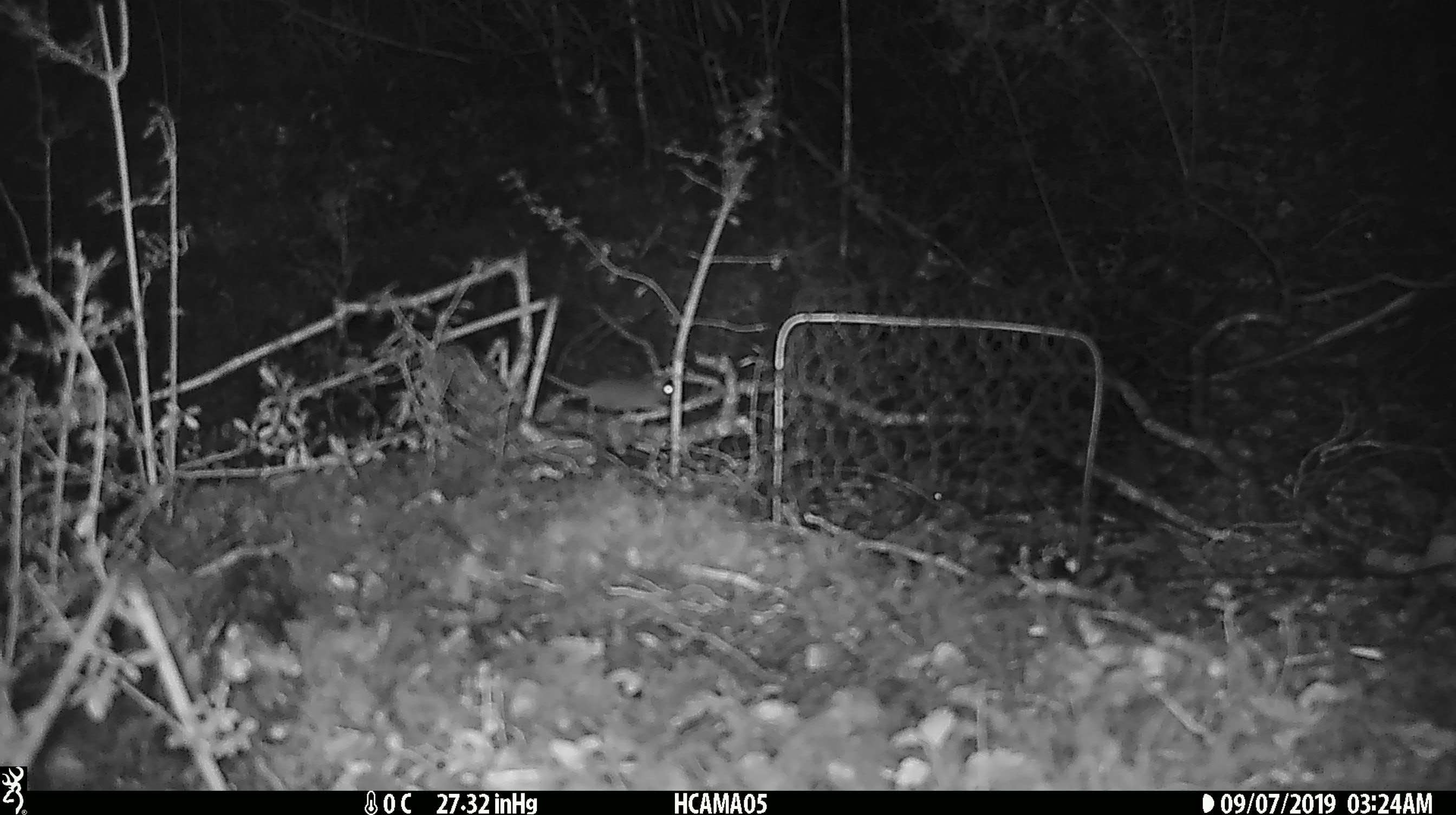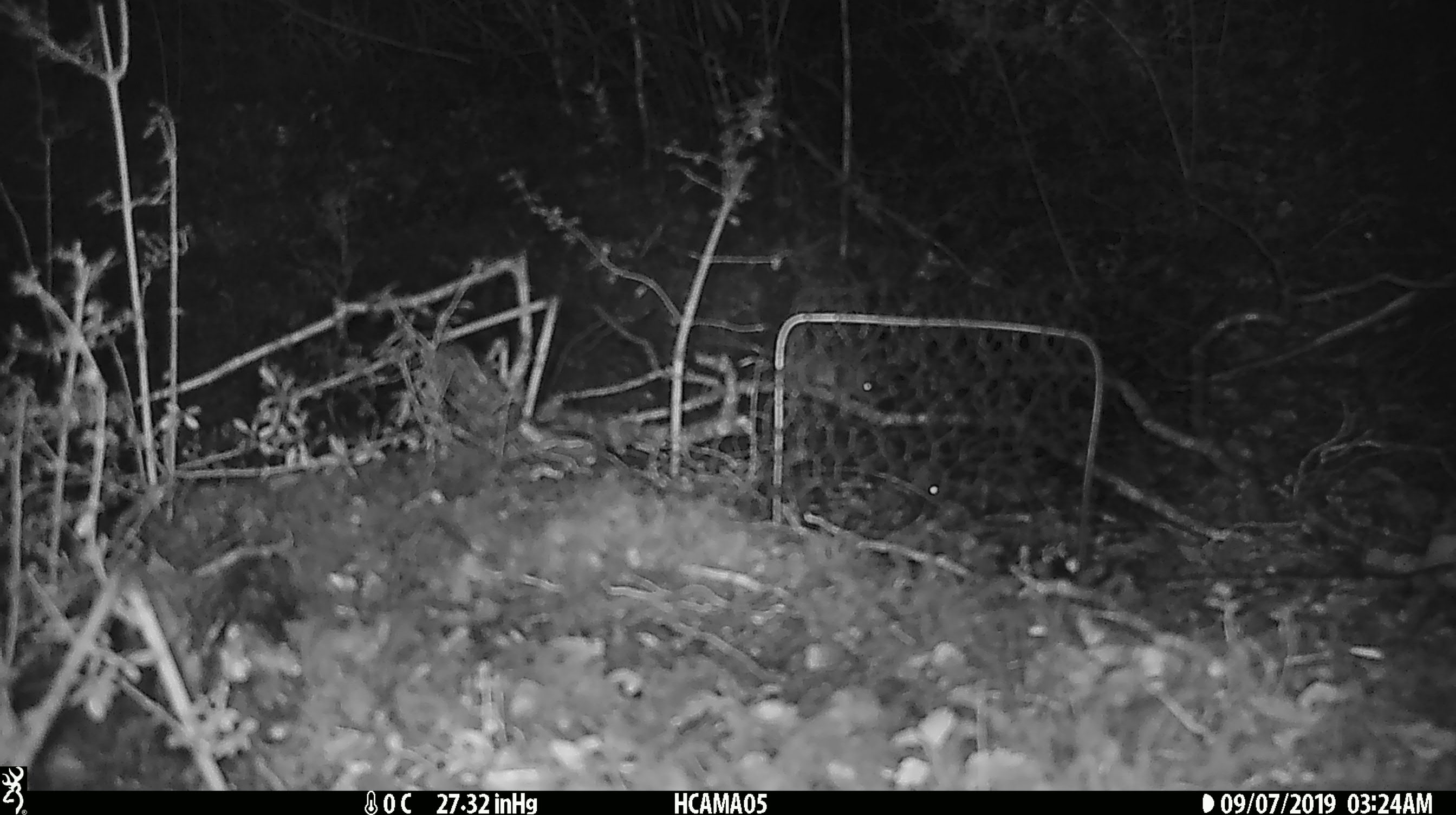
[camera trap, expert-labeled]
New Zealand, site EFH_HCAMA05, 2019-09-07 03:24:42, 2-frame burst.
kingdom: Animalia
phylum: Chordata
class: Mammalia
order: Rodentia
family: Muridae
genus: Mus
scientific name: Mus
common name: mouse